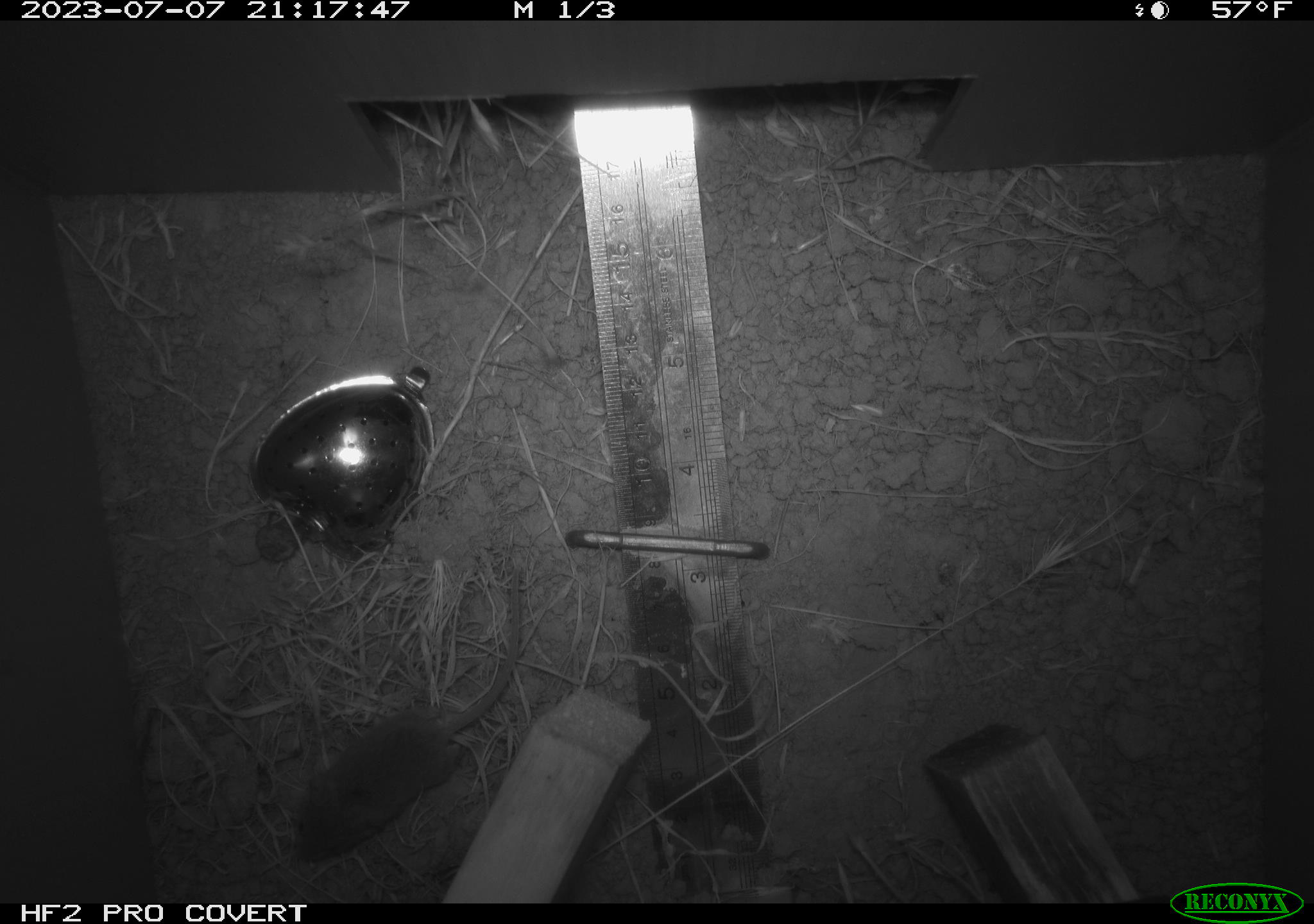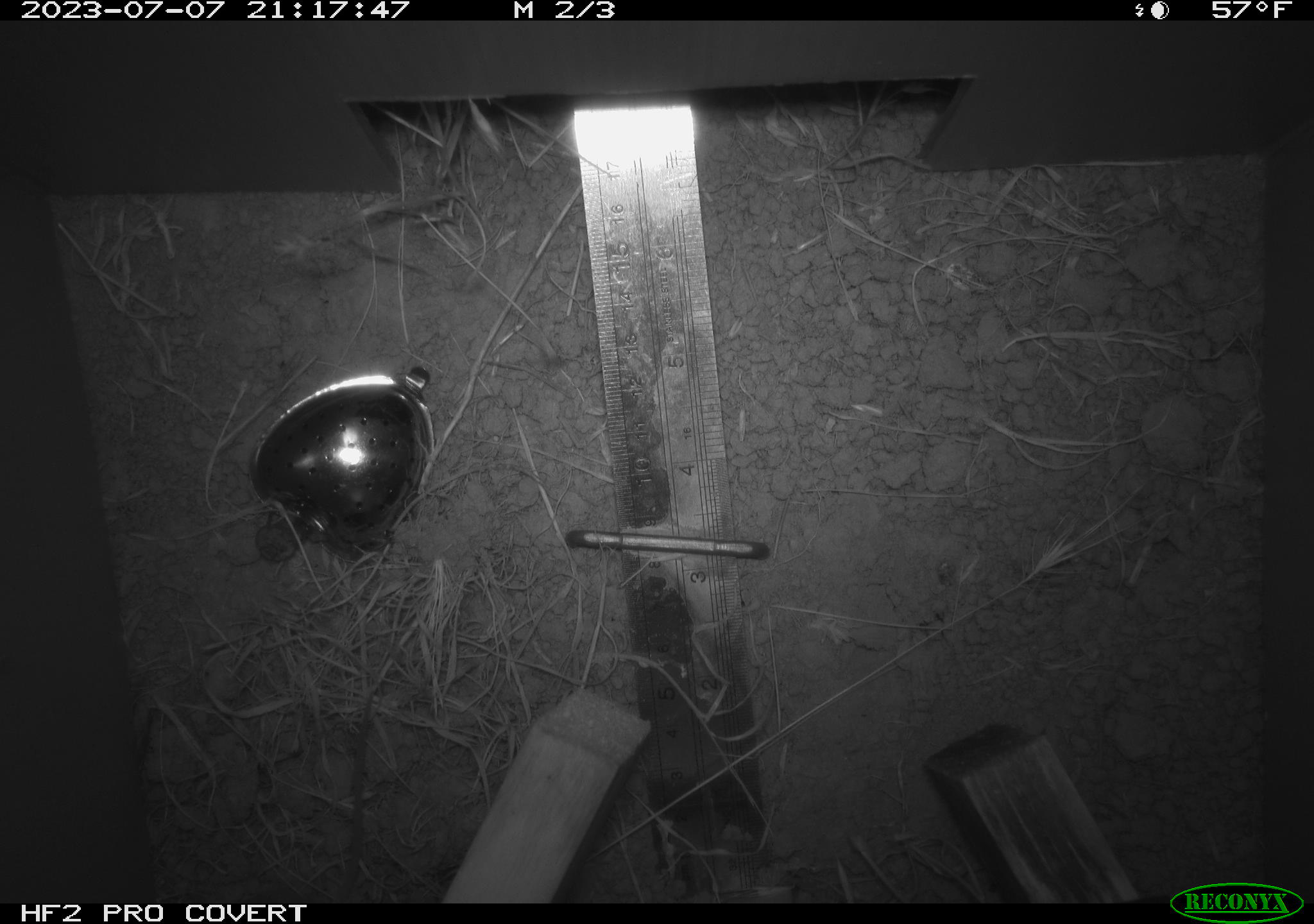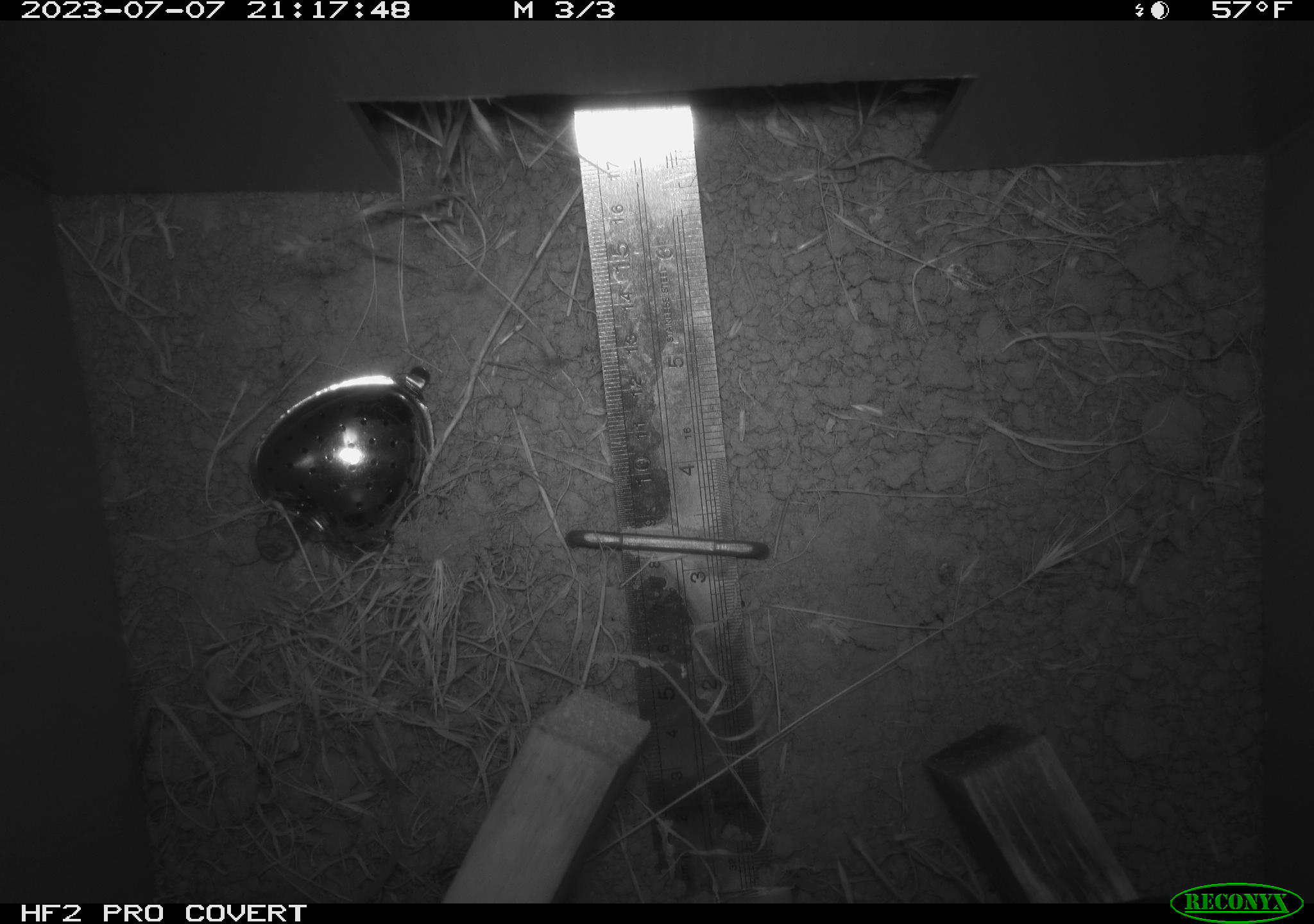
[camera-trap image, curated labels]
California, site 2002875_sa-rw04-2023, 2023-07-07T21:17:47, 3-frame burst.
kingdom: Animalia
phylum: Chordata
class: Mammalia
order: Rodentia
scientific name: Rodentia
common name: mouse species